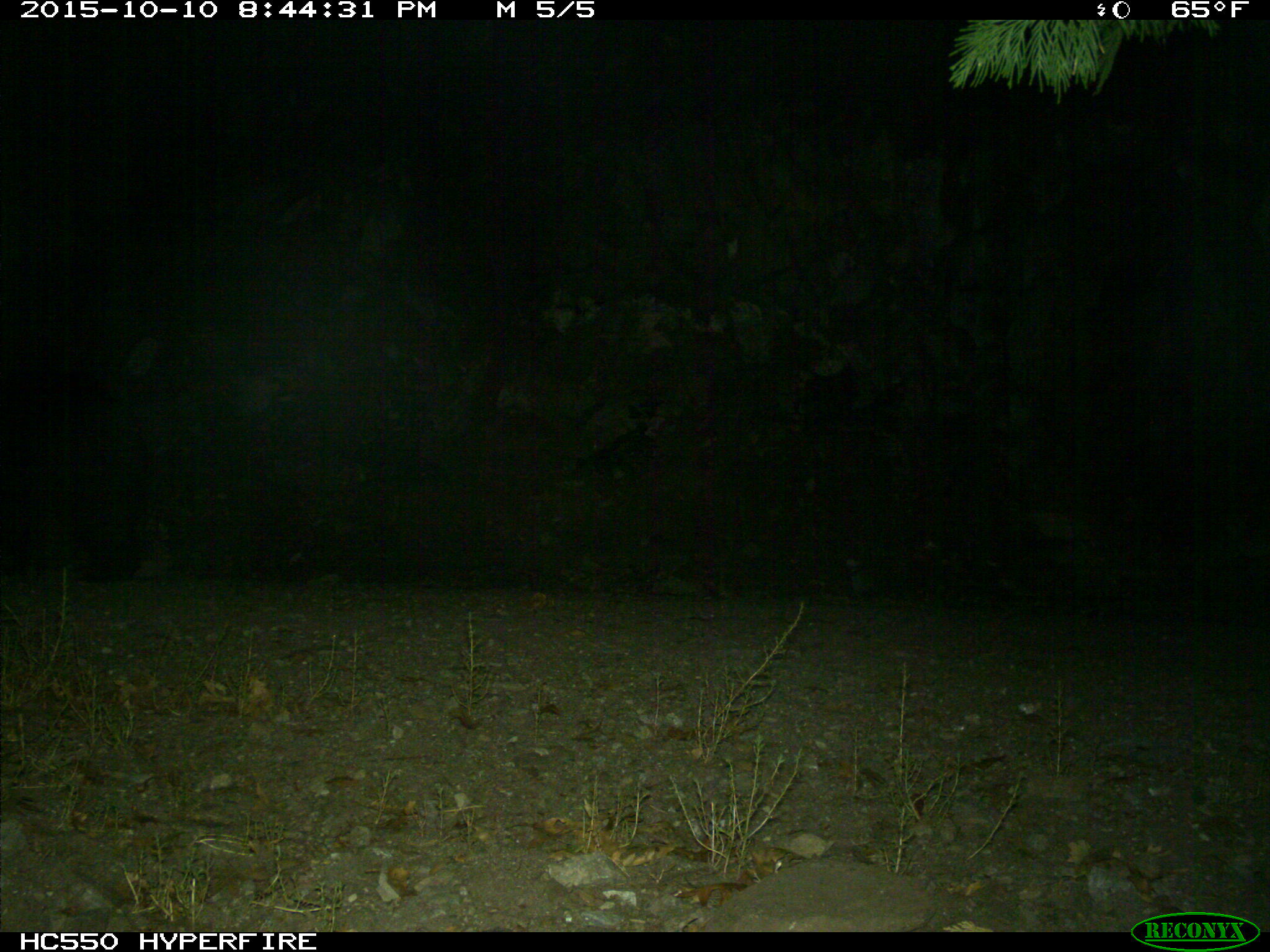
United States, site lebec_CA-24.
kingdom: Animalia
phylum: Chordata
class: Mammalia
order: Carnivora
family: Ursidae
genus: Ursus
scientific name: Ursus americanus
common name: american black bear